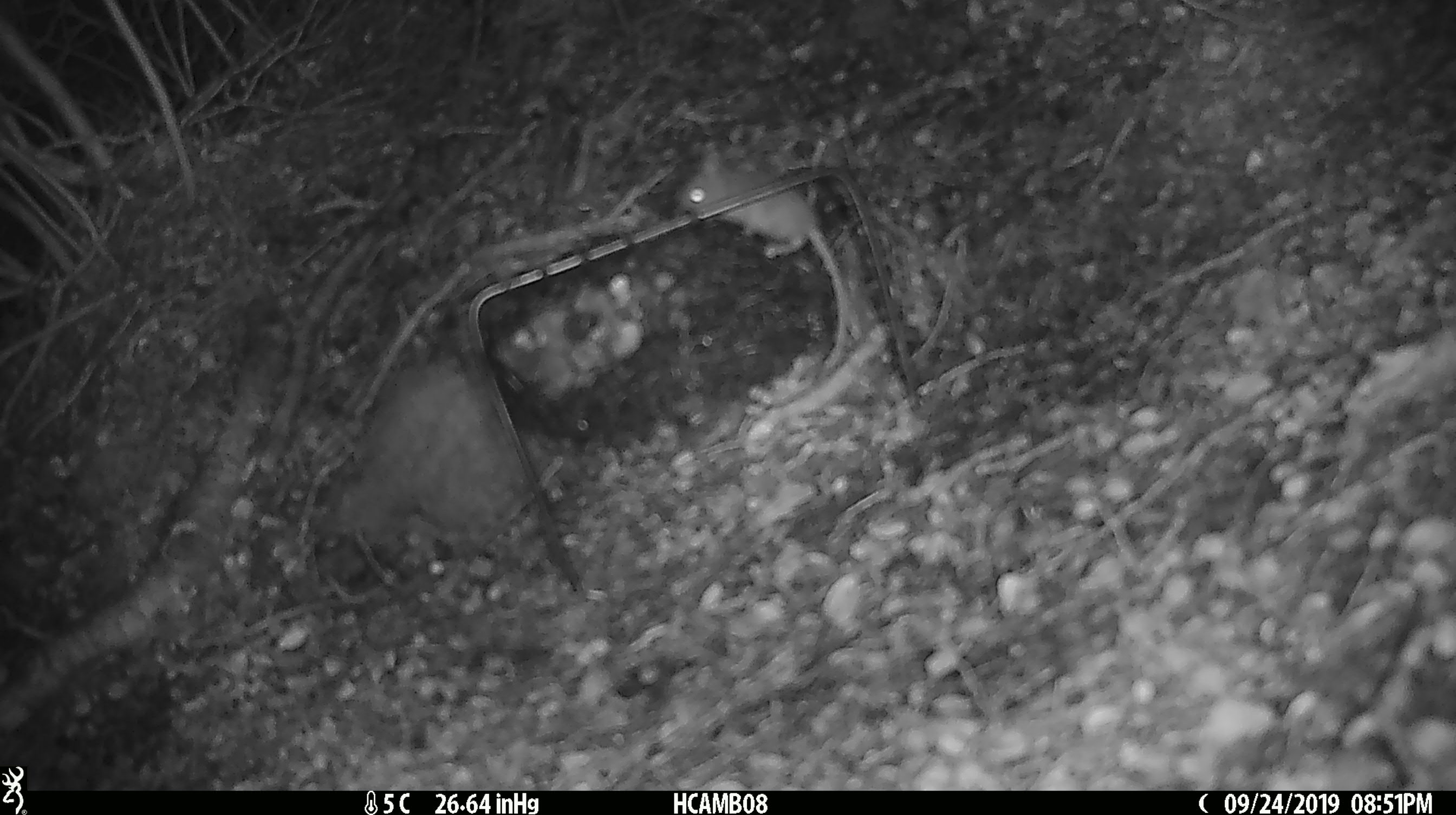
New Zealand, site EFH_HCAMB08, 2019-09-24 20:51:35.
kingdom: Animalia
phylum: Chordata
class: Mammalia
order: Rodentia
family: Muridae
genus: Mus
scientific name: Mus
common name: mouse